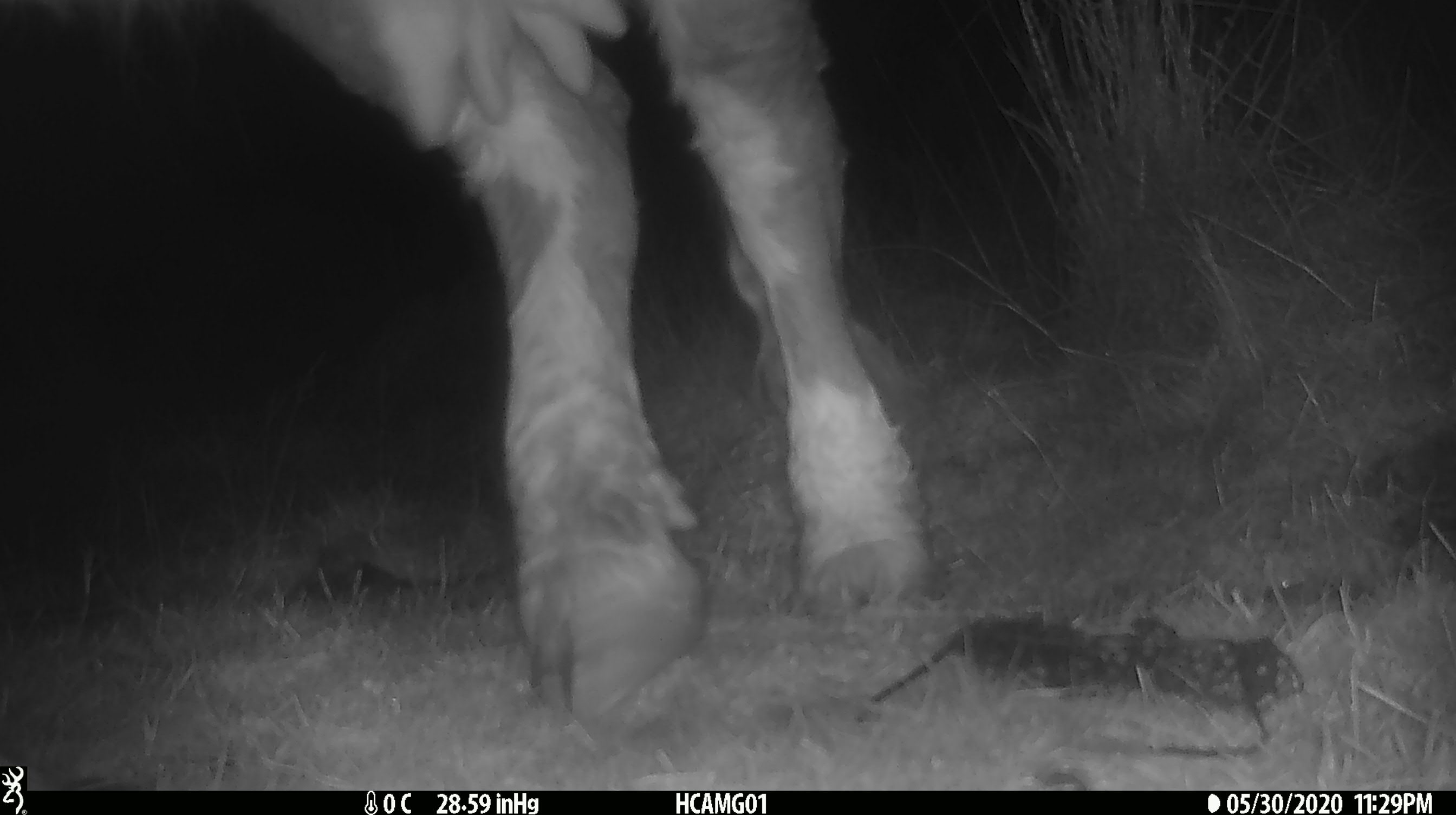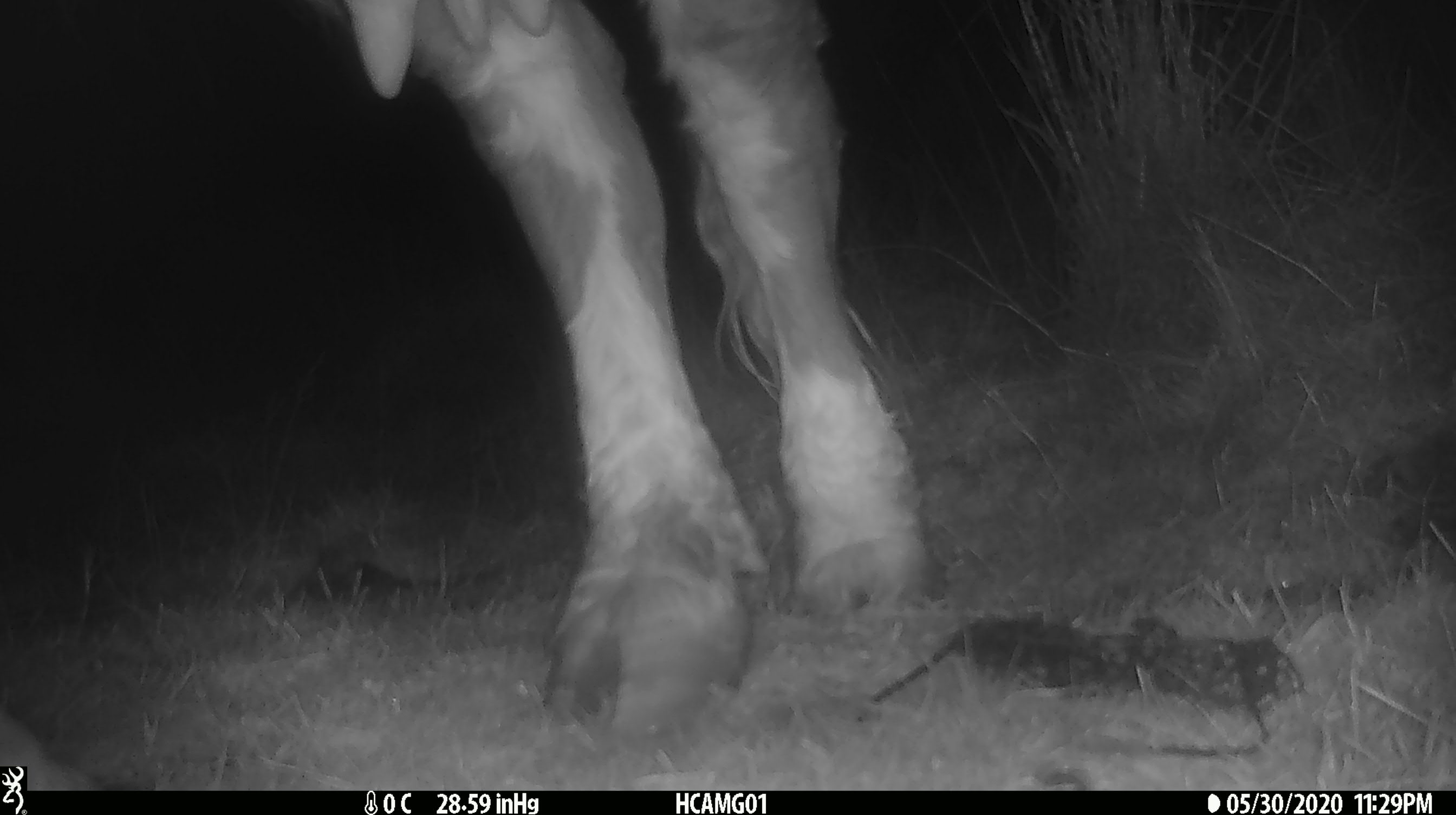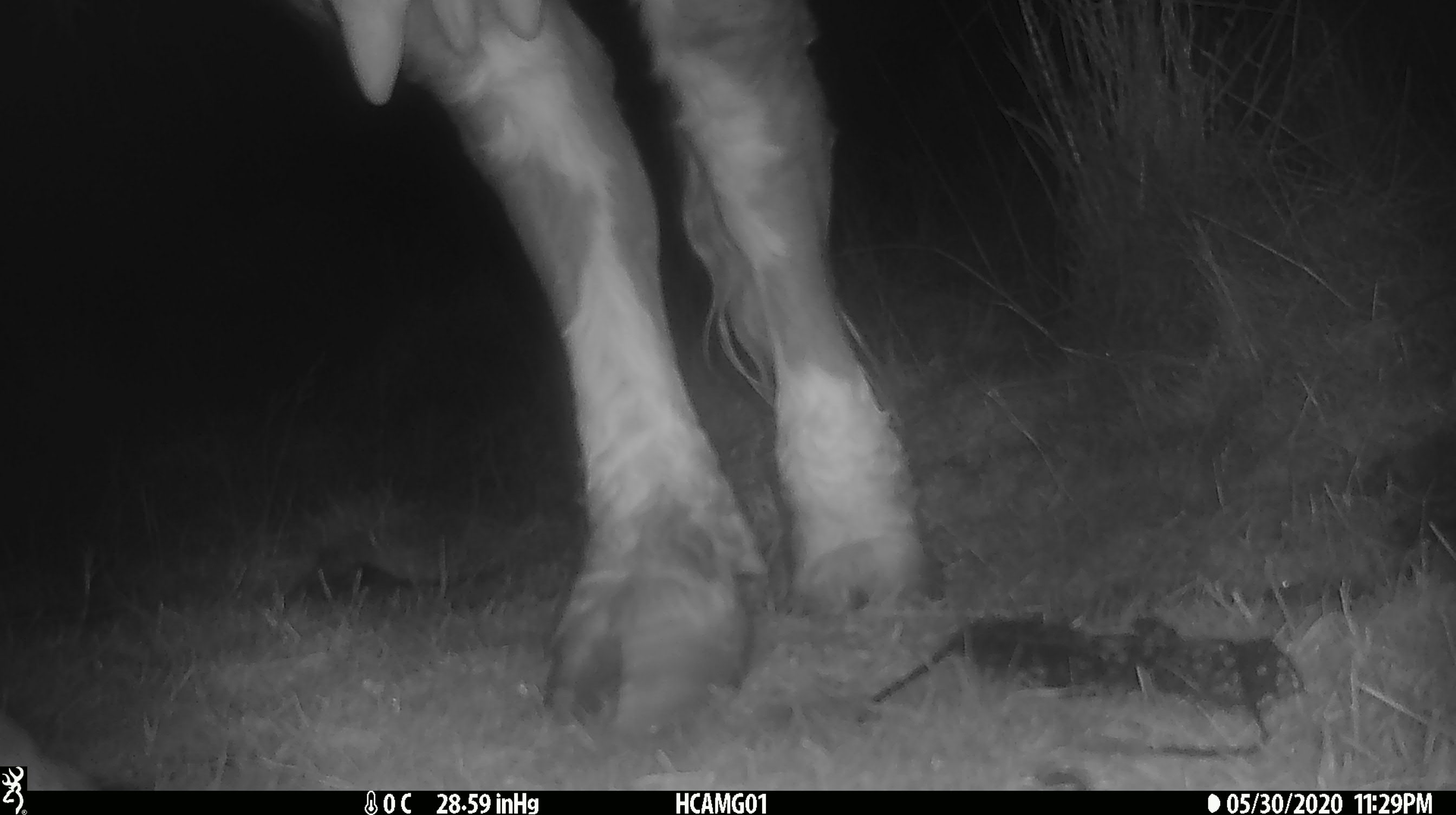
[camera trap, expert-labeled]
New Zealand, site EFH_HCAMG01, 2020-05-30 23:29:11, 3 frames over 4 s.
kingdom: Animalia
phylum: Chordata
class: Mammalia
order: Artiodactyla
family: Bovidae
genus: Bos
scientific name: Bos taurus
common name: domestic cow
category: cow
Cow (domestic cow) (Bos taurus).